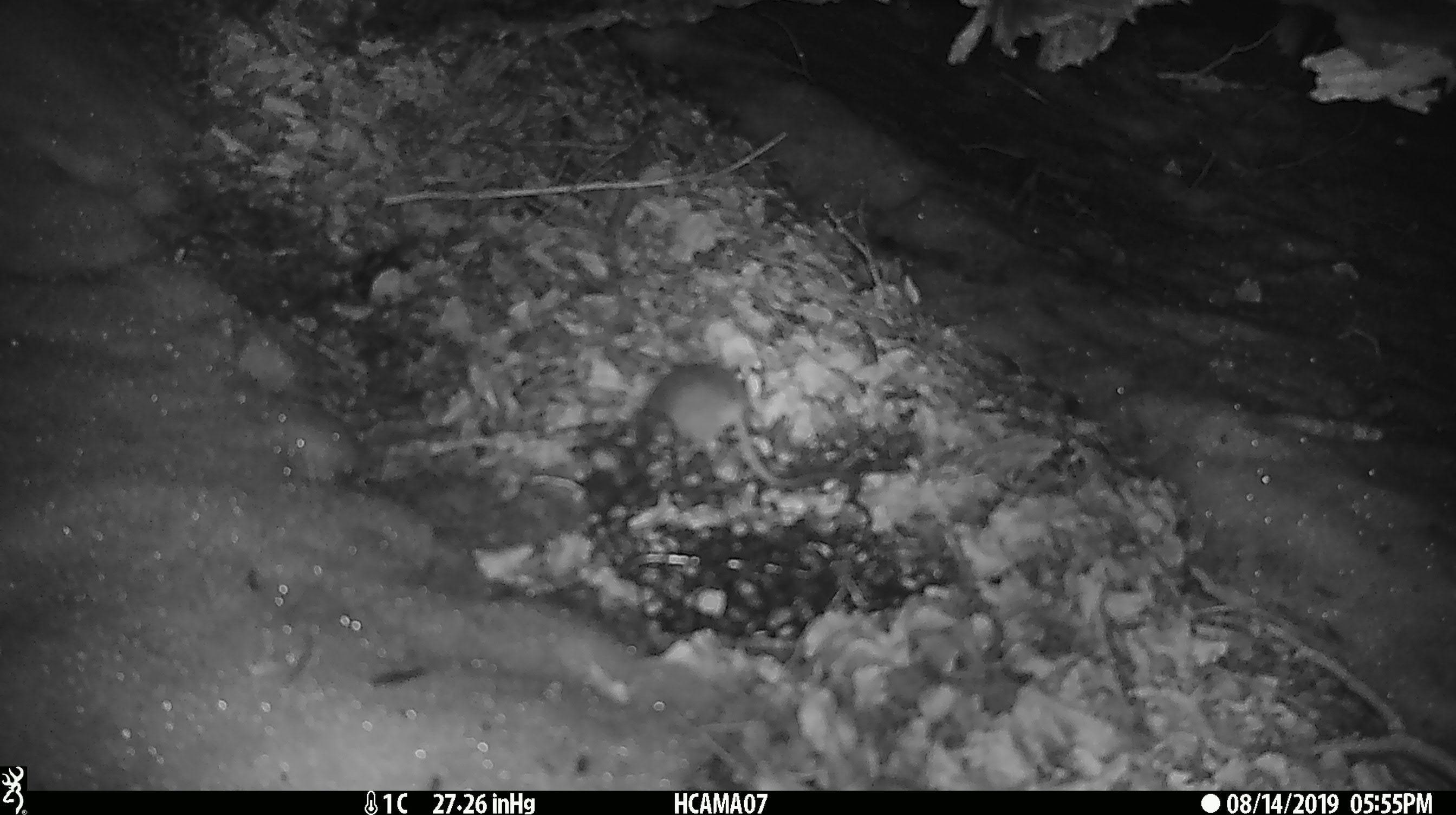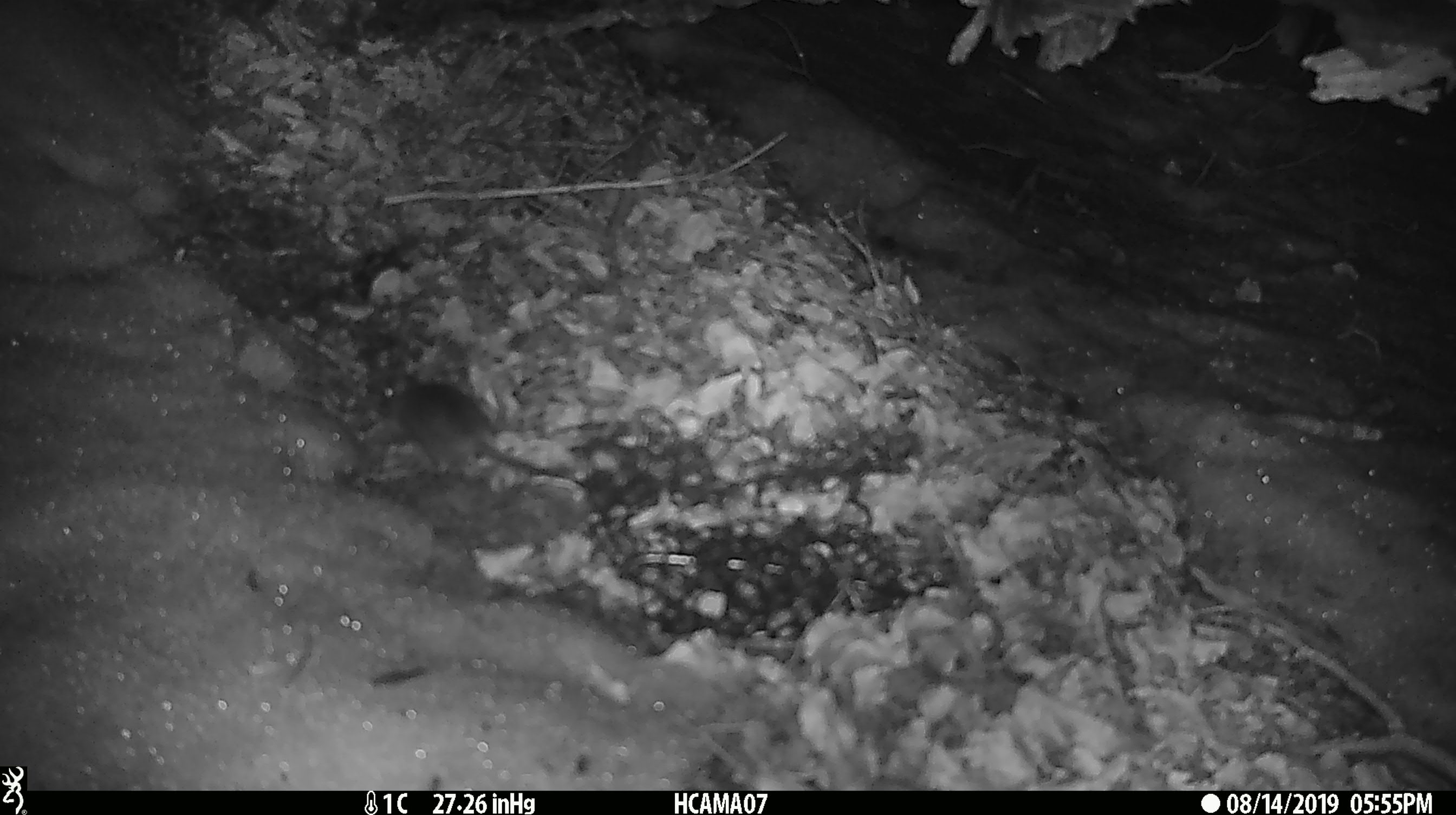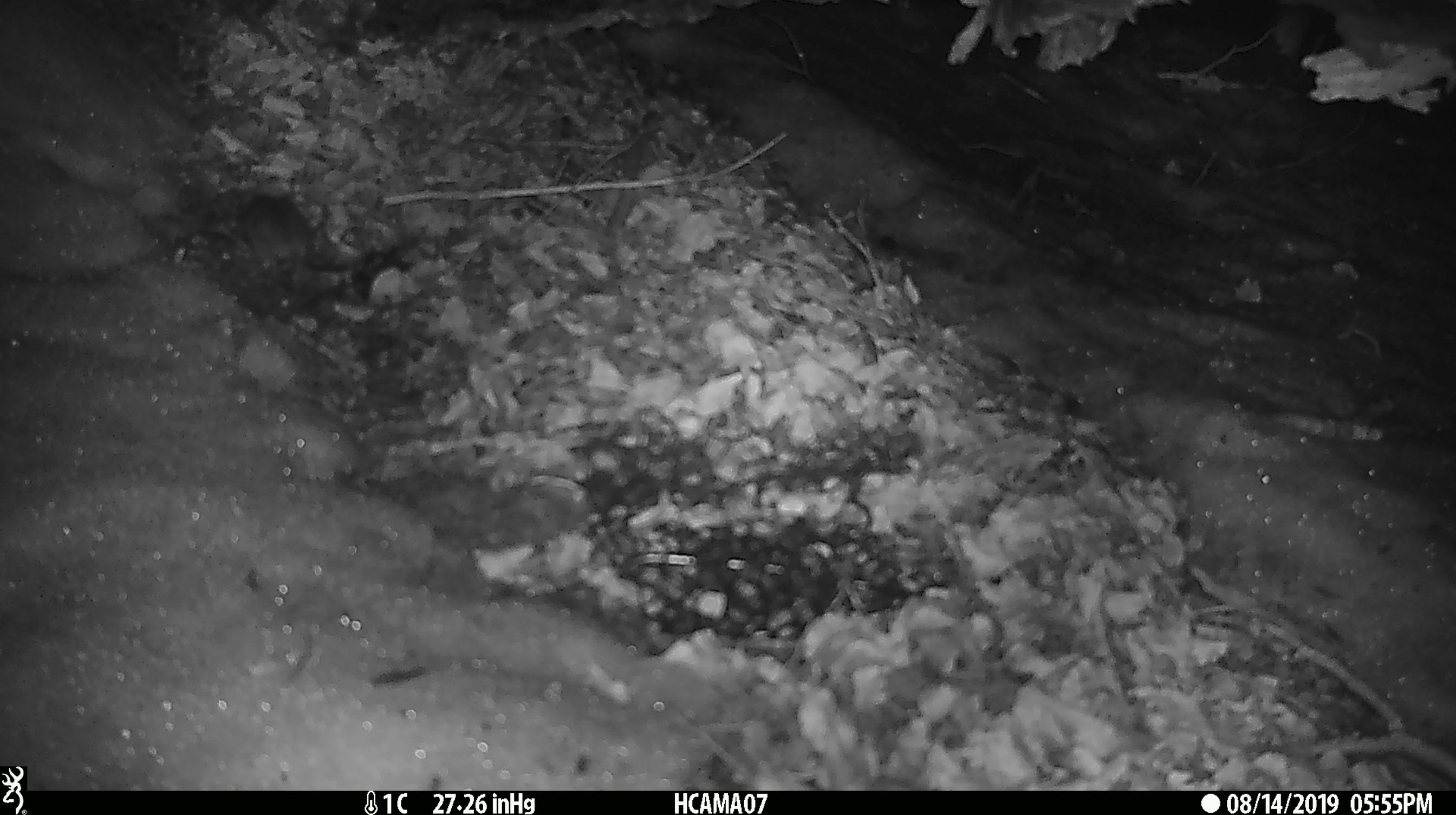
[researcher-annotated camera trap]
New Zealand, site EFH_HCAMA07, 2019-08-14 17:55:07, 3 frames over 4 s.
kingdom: Animalia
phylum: Chordata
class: Mammalia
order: Rodentia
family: Muridae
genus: Mus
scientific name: Mus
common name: mouse